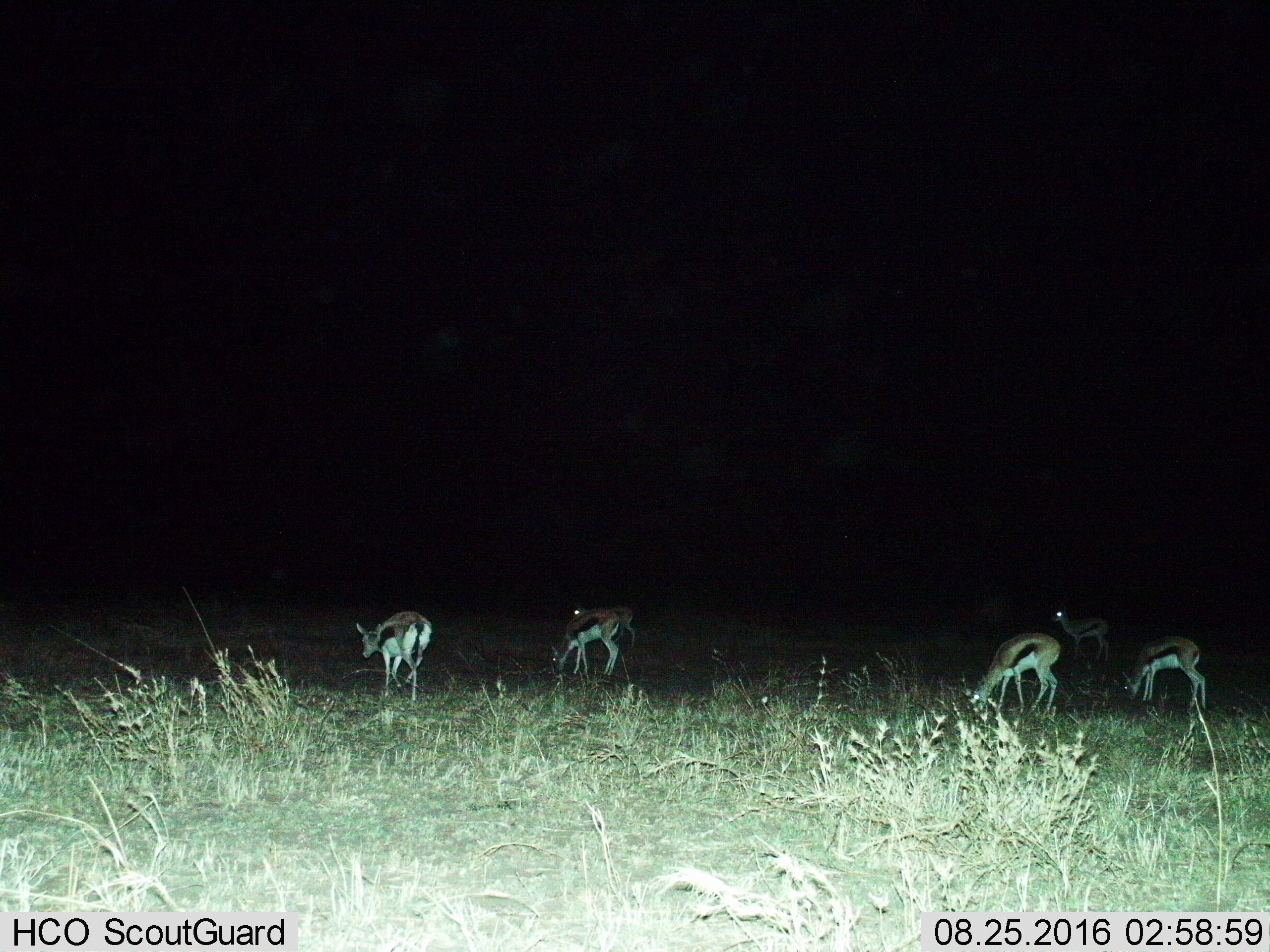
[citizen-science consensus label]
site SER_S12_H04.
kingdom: Animalia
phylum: Chordata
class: Mammalia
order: Artiodactyla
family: Bovidae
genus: Eudorcas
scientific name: Eudorcas thomsonii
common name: thomson's gazelle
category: gazellethomsons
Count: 6.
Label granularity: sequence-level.